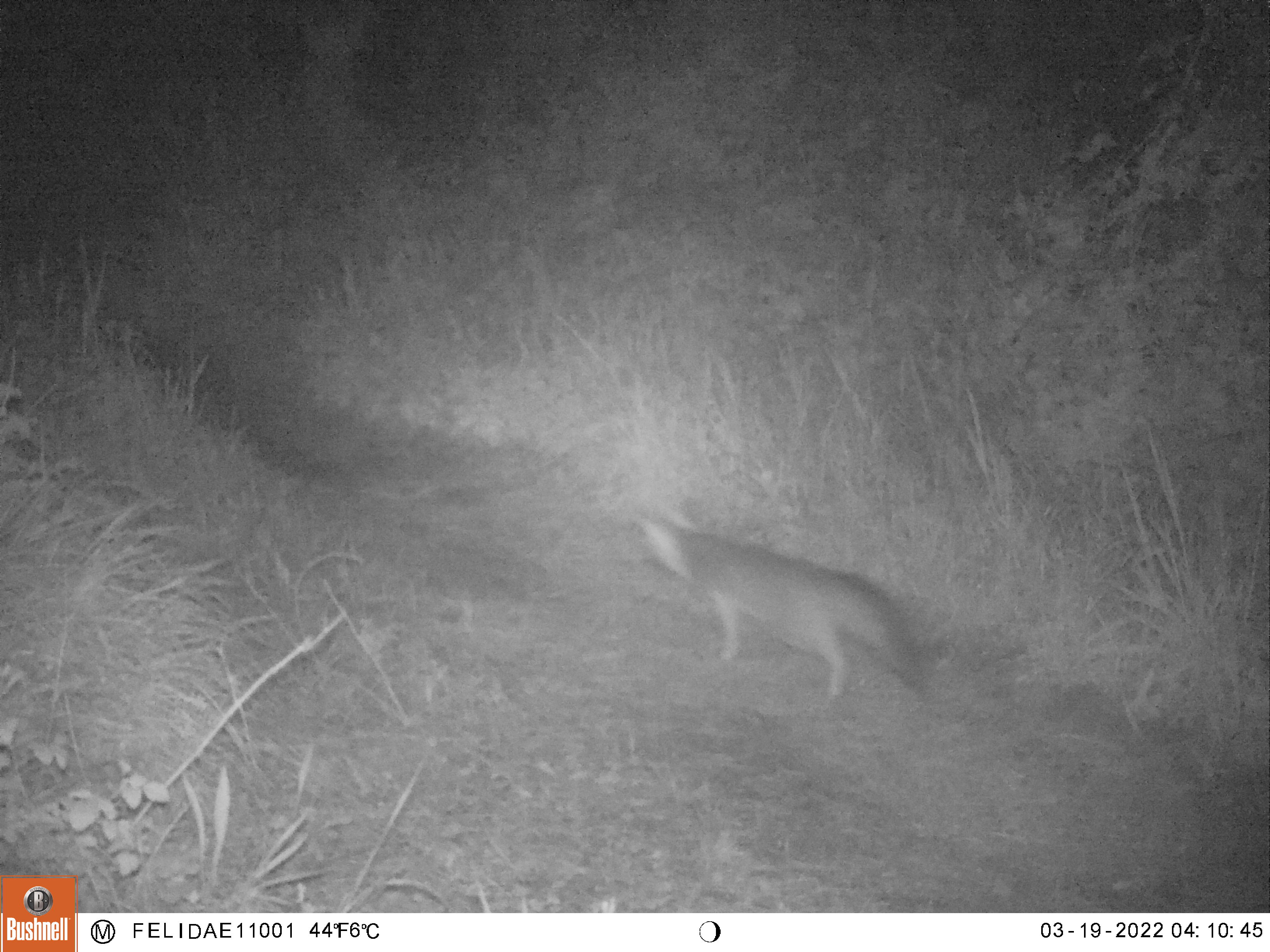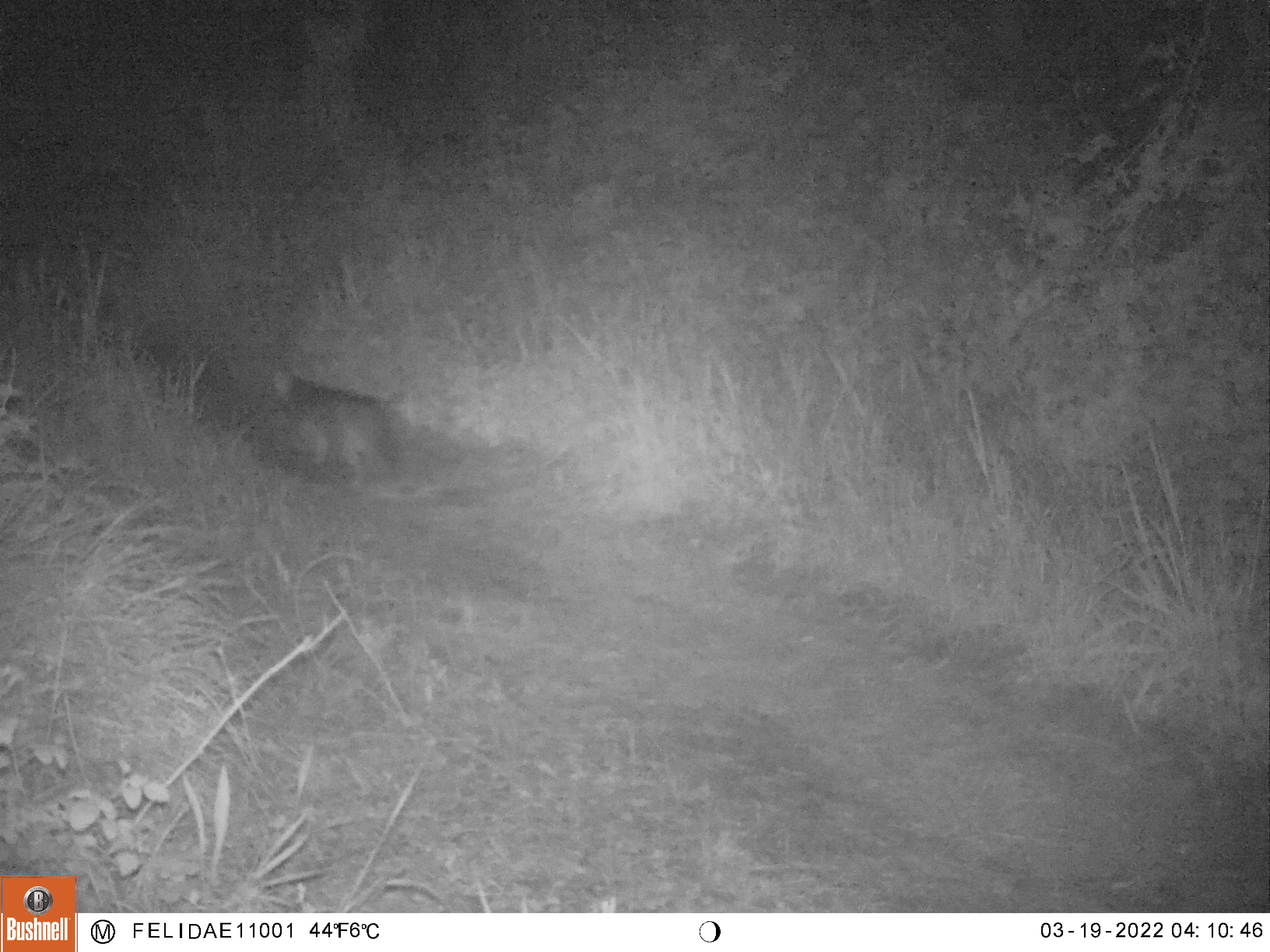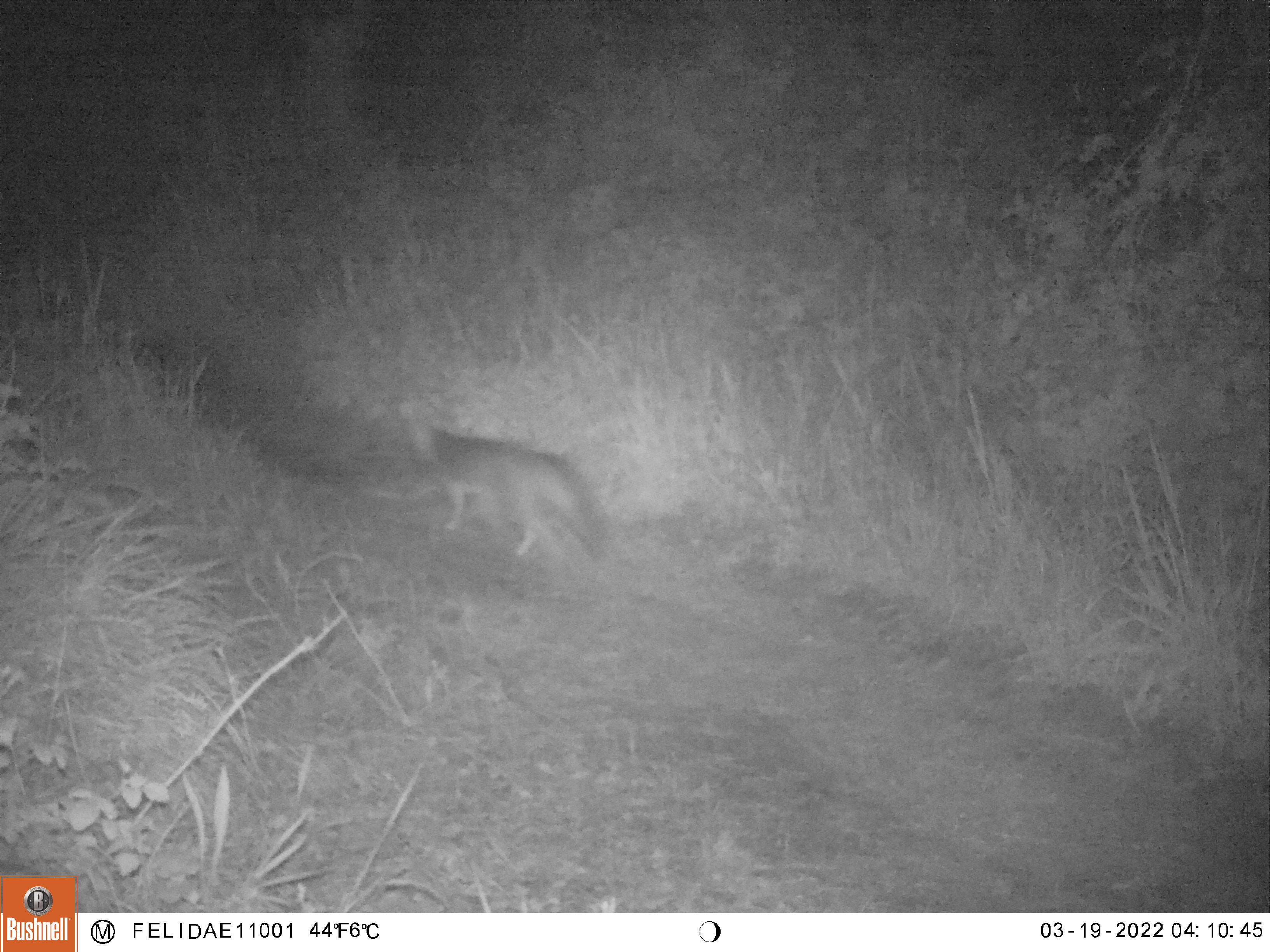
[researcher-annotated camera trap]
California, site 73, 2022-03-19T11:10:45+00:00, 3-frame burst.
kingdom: Animalia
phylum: Chordata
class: Mammalia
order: Carnivora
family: Canidae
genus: Urocyon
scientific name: Urocyon cinereoargenteus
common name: gray fox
Gray fox (Urocyon cinereoargenteus).